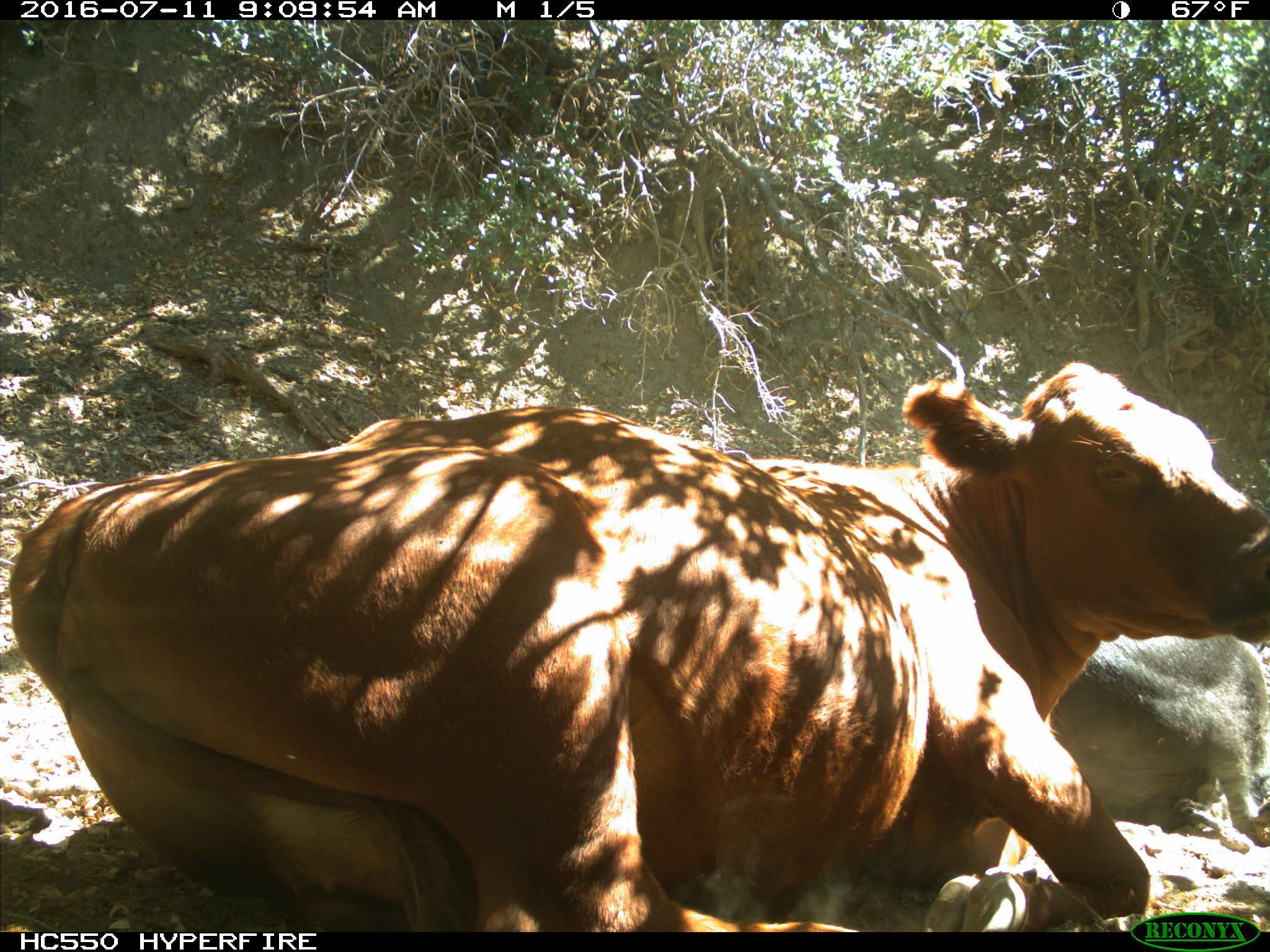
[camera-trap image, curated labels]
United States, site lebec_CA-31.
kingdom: Animalia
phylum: Chordata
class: Mammalia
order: Artiodactyla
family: Bovidae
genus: Bos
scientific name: Bos taurus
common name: domestic cow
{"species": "Bos taurus (domestic cow)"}